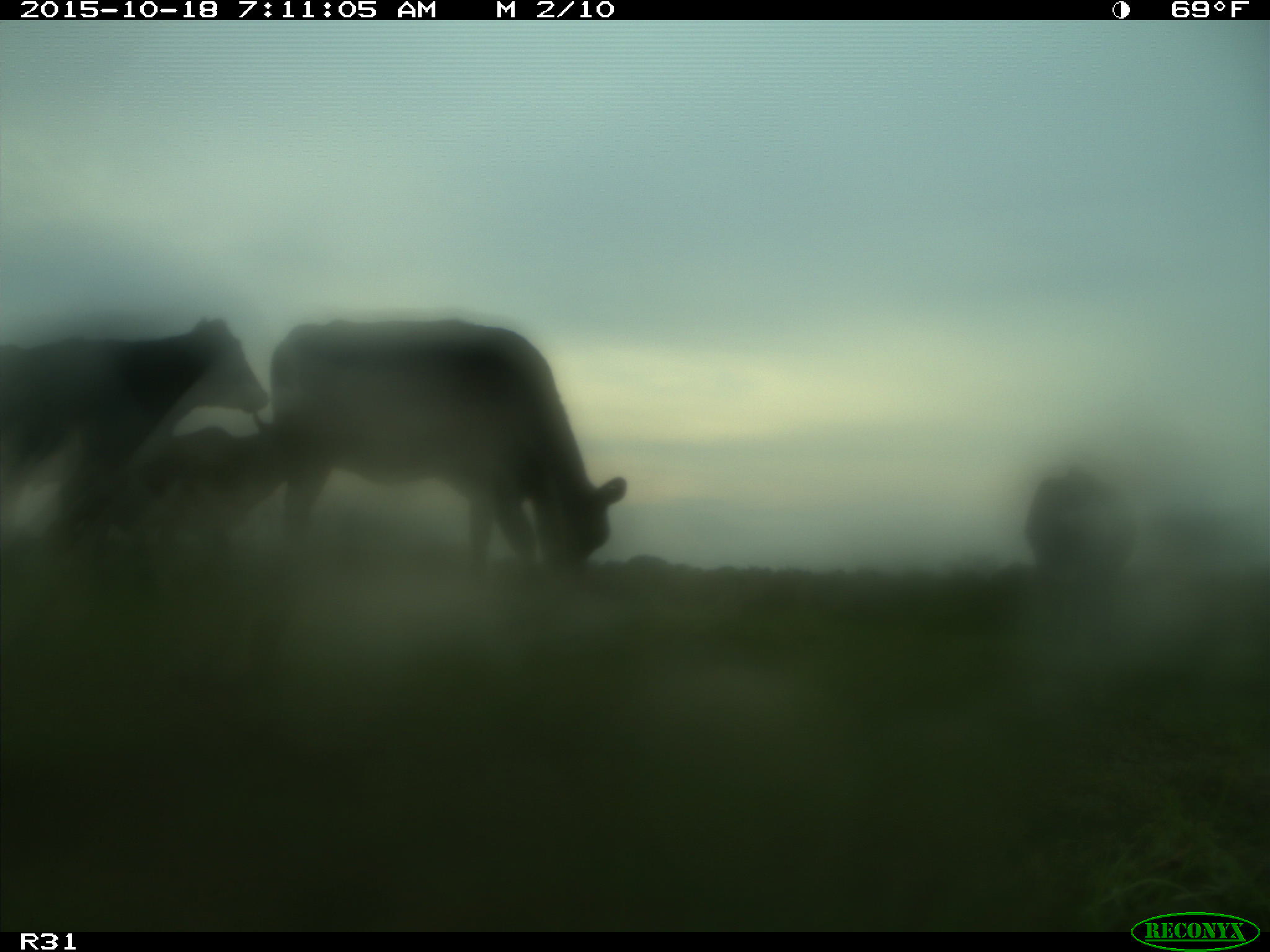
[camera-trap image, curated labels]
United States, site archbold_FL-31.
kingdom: Animalia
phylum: Chordata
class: Mammalia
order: Artiodactyla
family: Bovidae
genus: Bos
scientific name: Bos taurus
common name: domestic cow